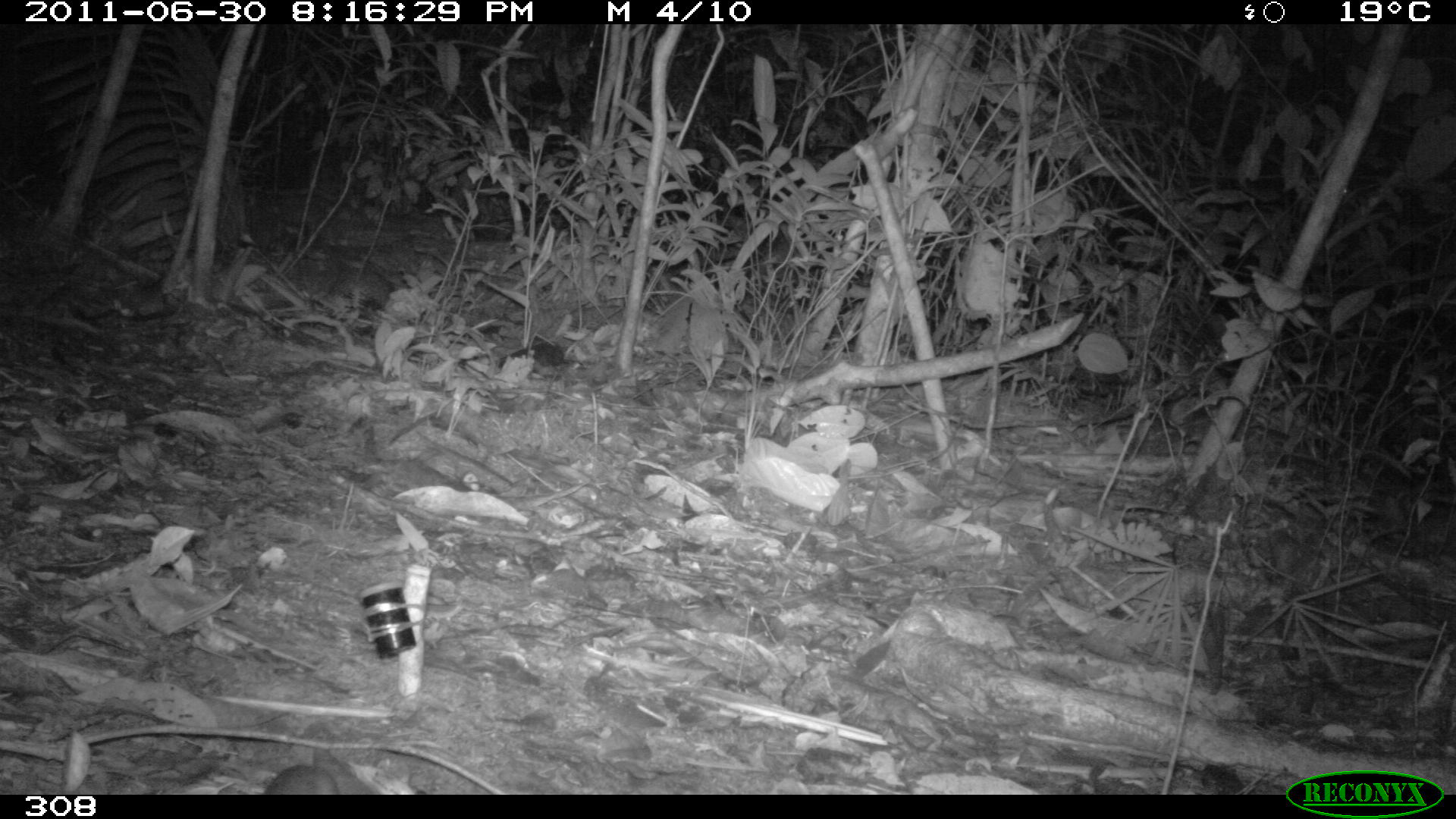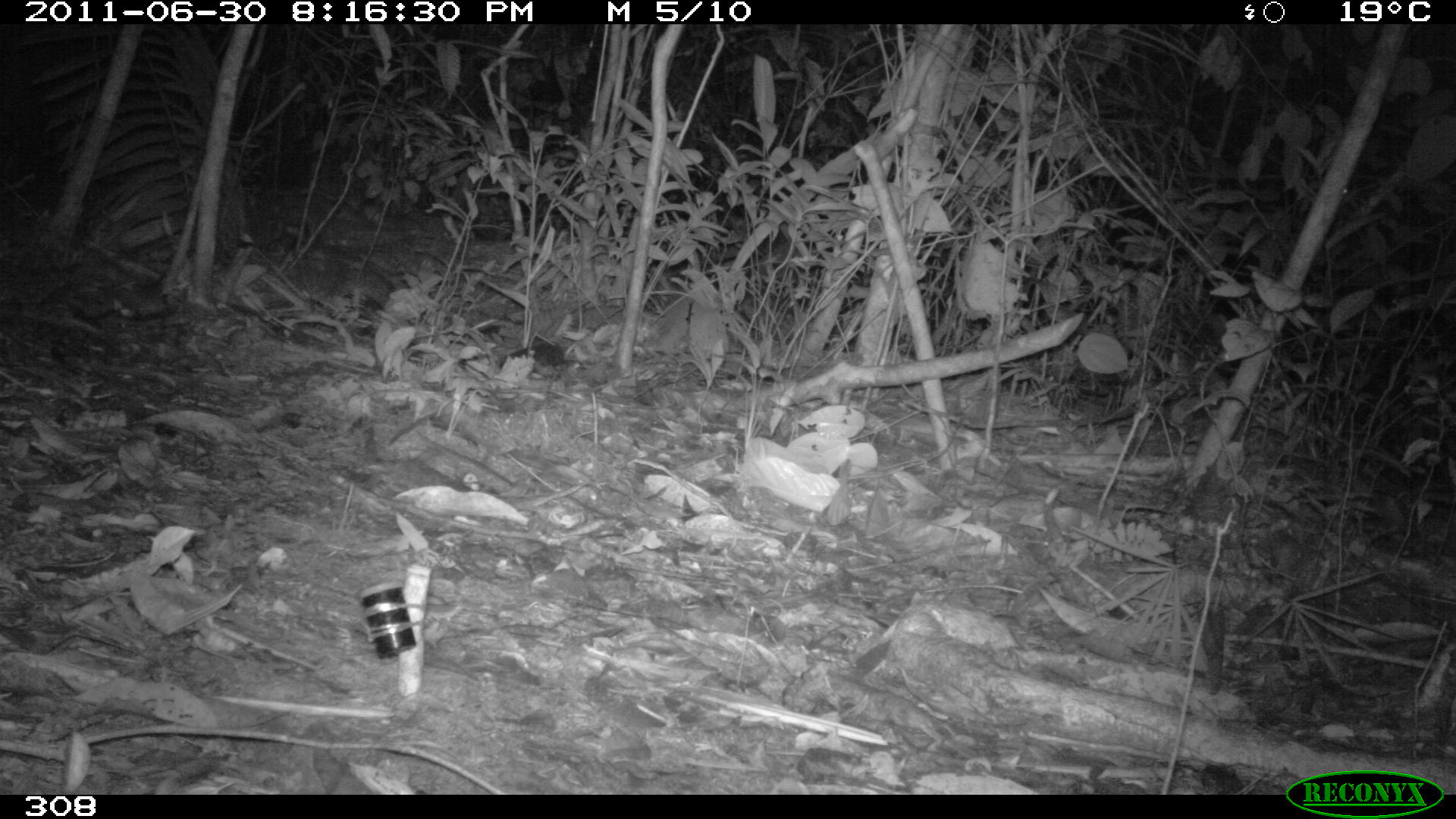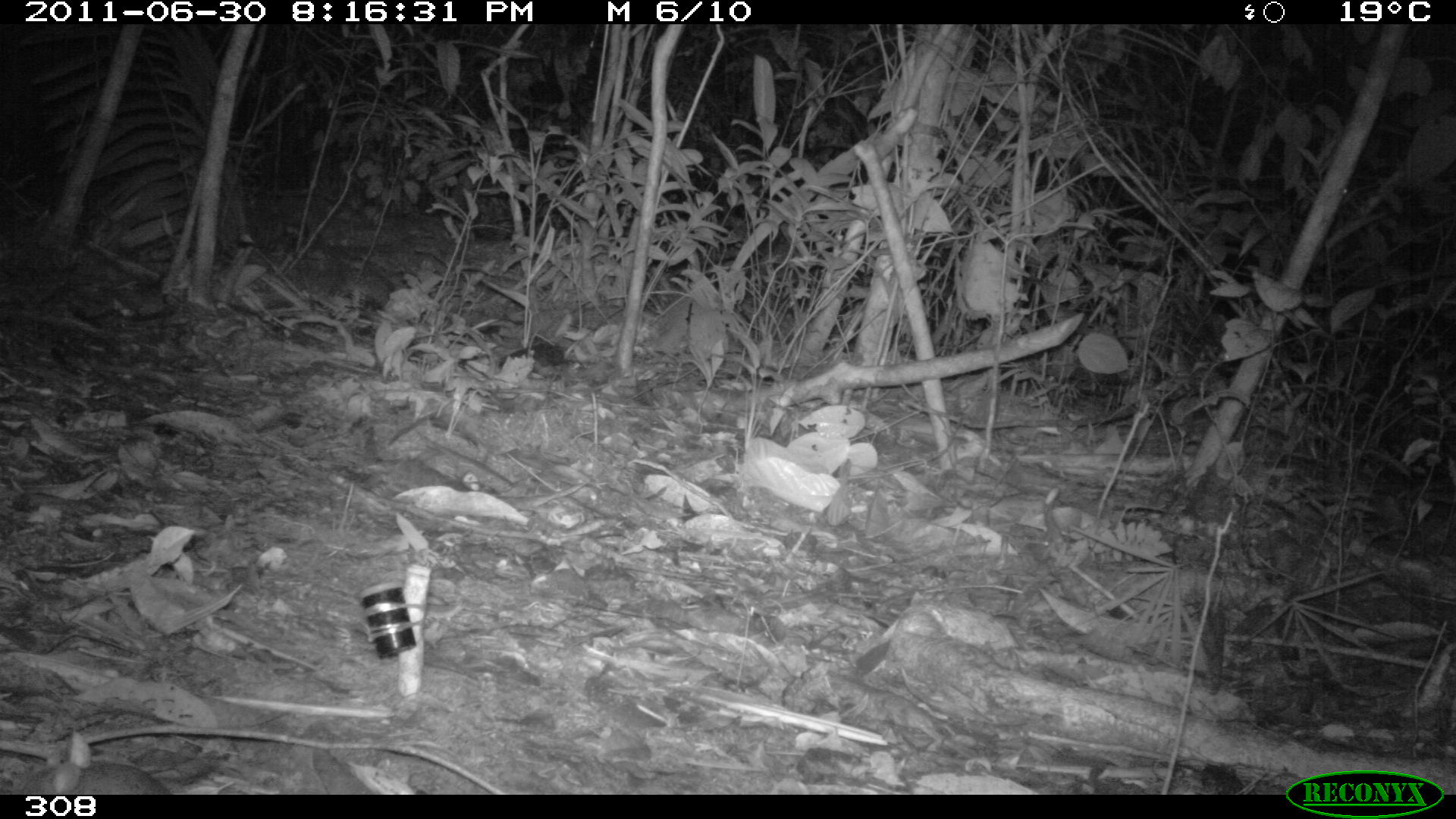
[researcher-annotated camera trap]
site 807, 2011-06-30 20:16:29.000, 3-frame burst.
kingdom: Animalia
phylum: Chordata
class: Mammalia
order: Rodentia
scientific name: Rodentia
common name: rodents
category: unknown rodent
Unknown rodent (rodents) (Rodentia).